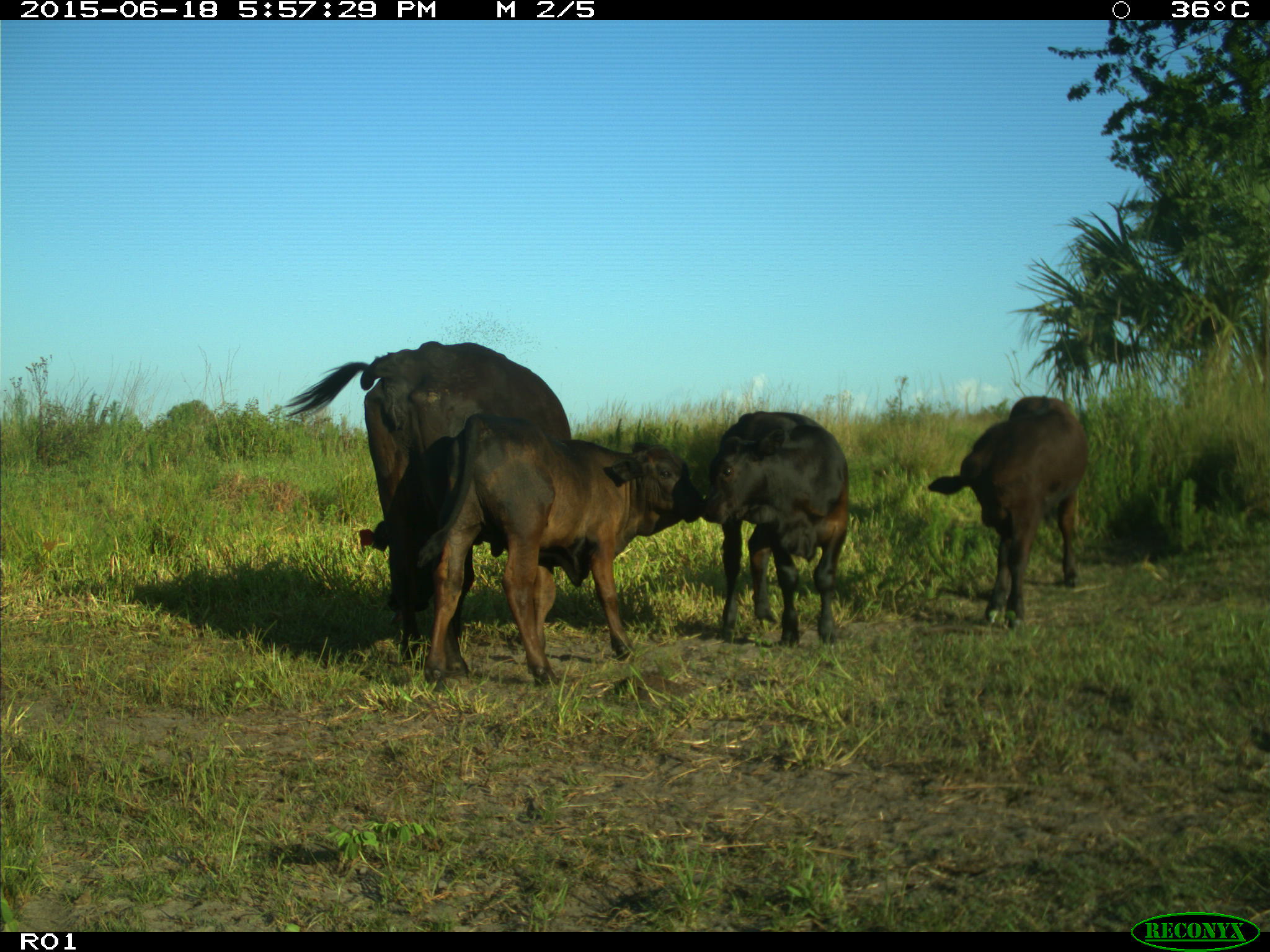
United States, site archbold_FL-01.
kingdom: Animalia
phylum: Chordata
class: Mammalia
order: Artiodactyla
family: Bovidae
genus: Bos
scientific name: Bos taurus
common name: domestic cow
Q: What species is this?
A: Bos taurus (domestic cow).